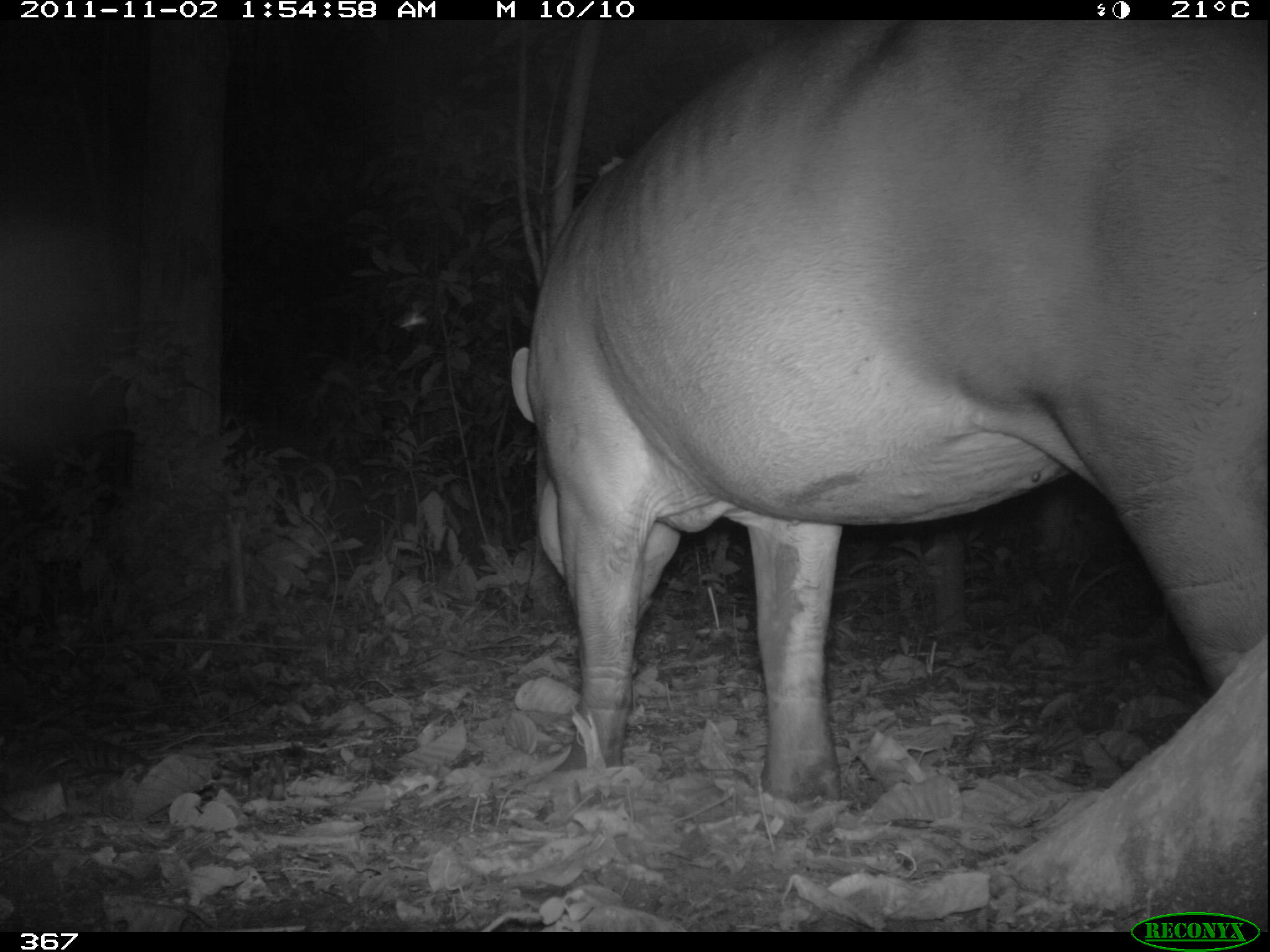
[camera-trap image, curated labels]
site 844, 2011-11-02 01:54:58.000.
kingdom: Animalia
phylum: Chordata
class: Mammalia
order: Perissodactyla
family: Tapiridae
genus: Tapirus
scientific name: Tapirus terrestris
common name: south american tapir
Tapirus terrestris (south american tapir).